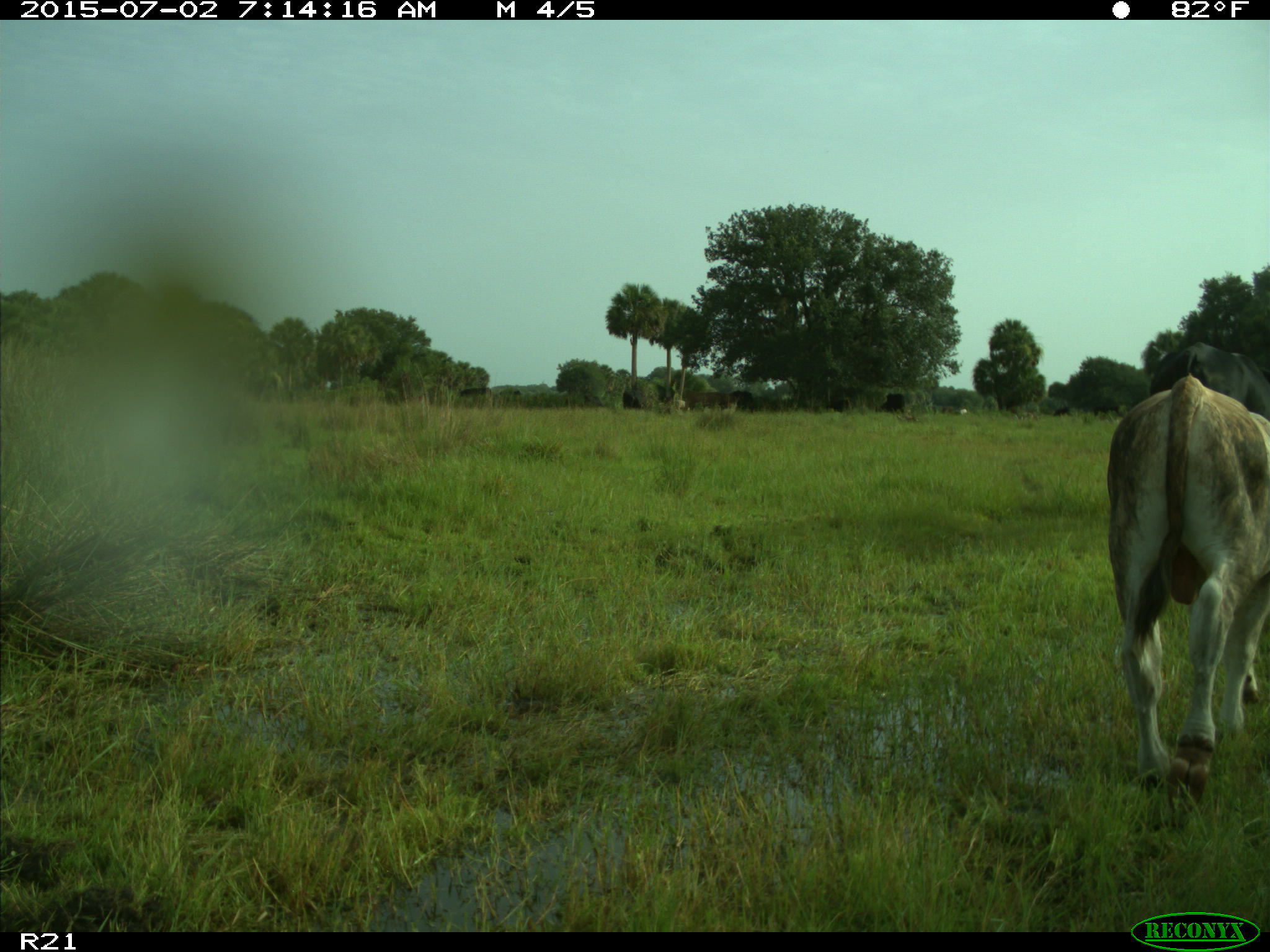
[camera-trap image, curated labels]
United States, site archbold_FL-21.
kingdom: Animalia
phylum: Chordata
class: Mammalia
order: Artiodactyla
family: Bovidae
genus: Bos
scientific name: Bos taurus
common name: domestic cow